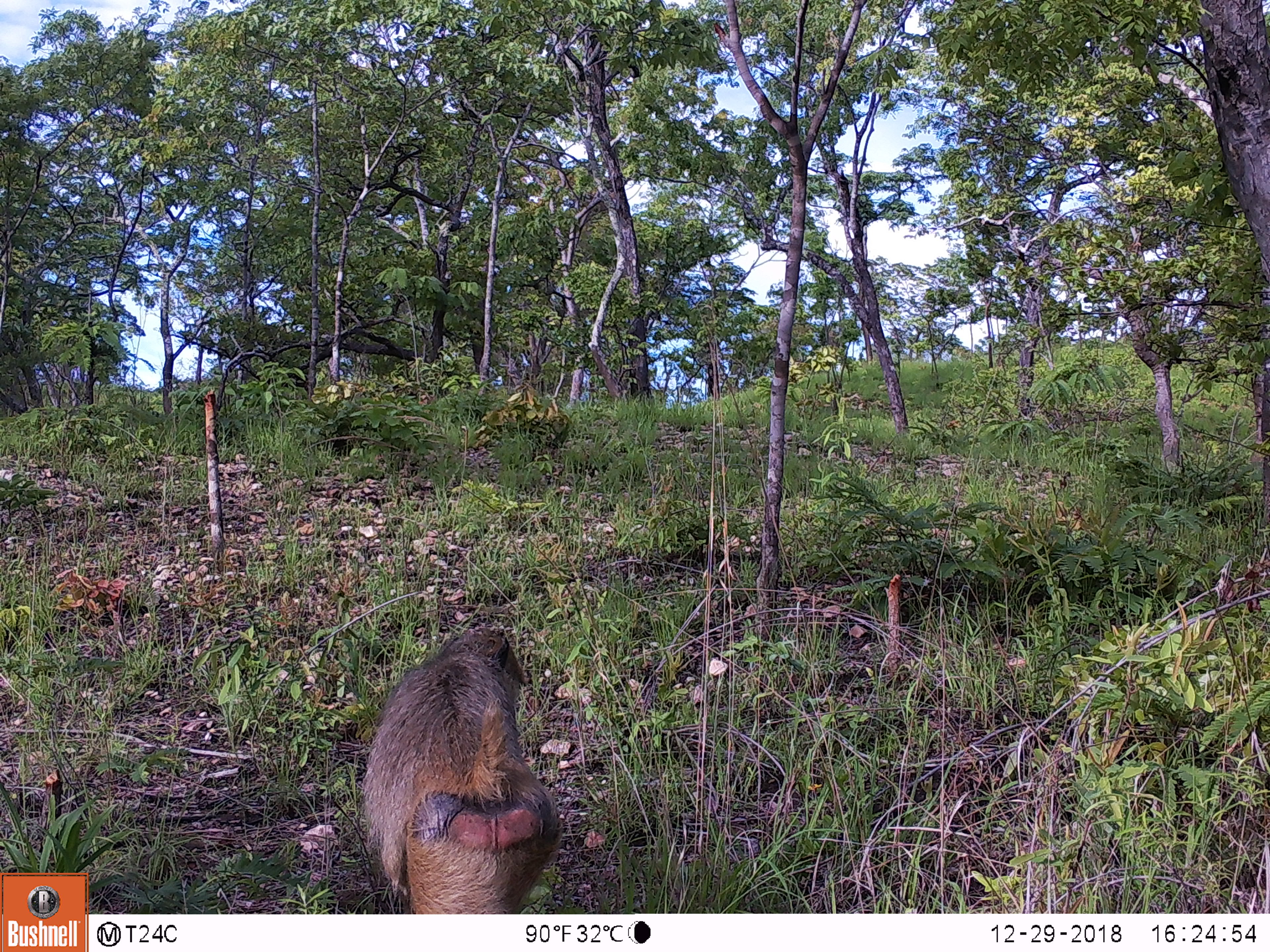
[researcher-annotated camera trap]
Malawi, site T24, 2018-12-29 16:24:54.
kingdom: Animalia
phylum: Chordata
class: Mammalia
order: Primates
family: Cercopithecidae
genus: Papio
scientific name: Papio cynocephalus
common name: yellow baboon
Yellow baboon (Papio cynocephalus), count 1.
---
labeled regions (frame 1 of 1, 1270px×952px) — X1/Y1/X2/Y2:
yellow baboon: 329/615/568/910